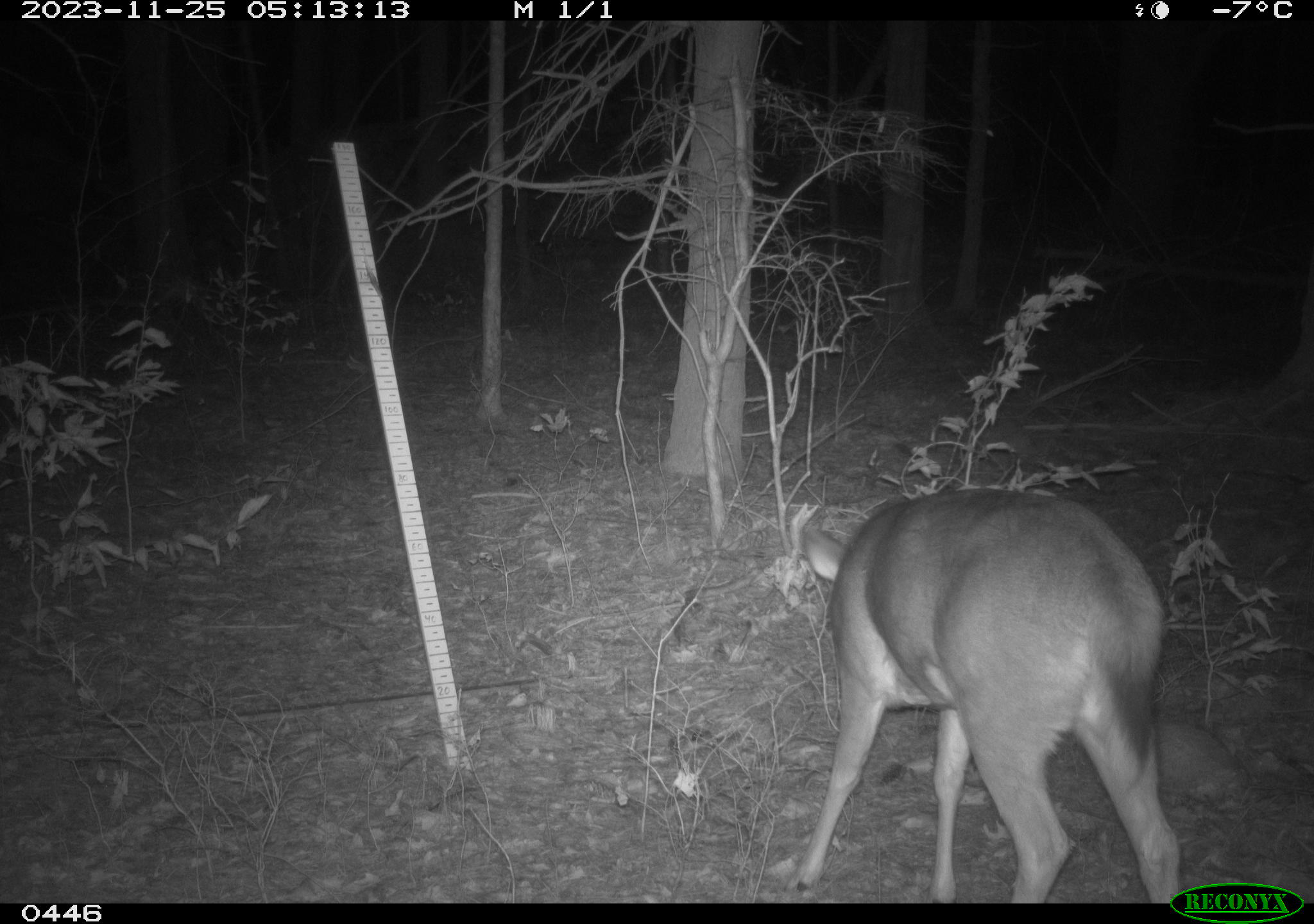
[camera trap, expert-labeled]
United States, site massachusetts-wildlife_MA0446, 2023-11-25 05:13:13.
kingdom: Animalia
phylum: Chordata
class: Mammalia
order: Artiodactyla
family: Cervidae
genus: Odocoileus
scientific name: Odocoileus virginianus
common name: white-tailed deer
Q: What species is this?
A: White-tailed deer (Odocoileus virginianus).